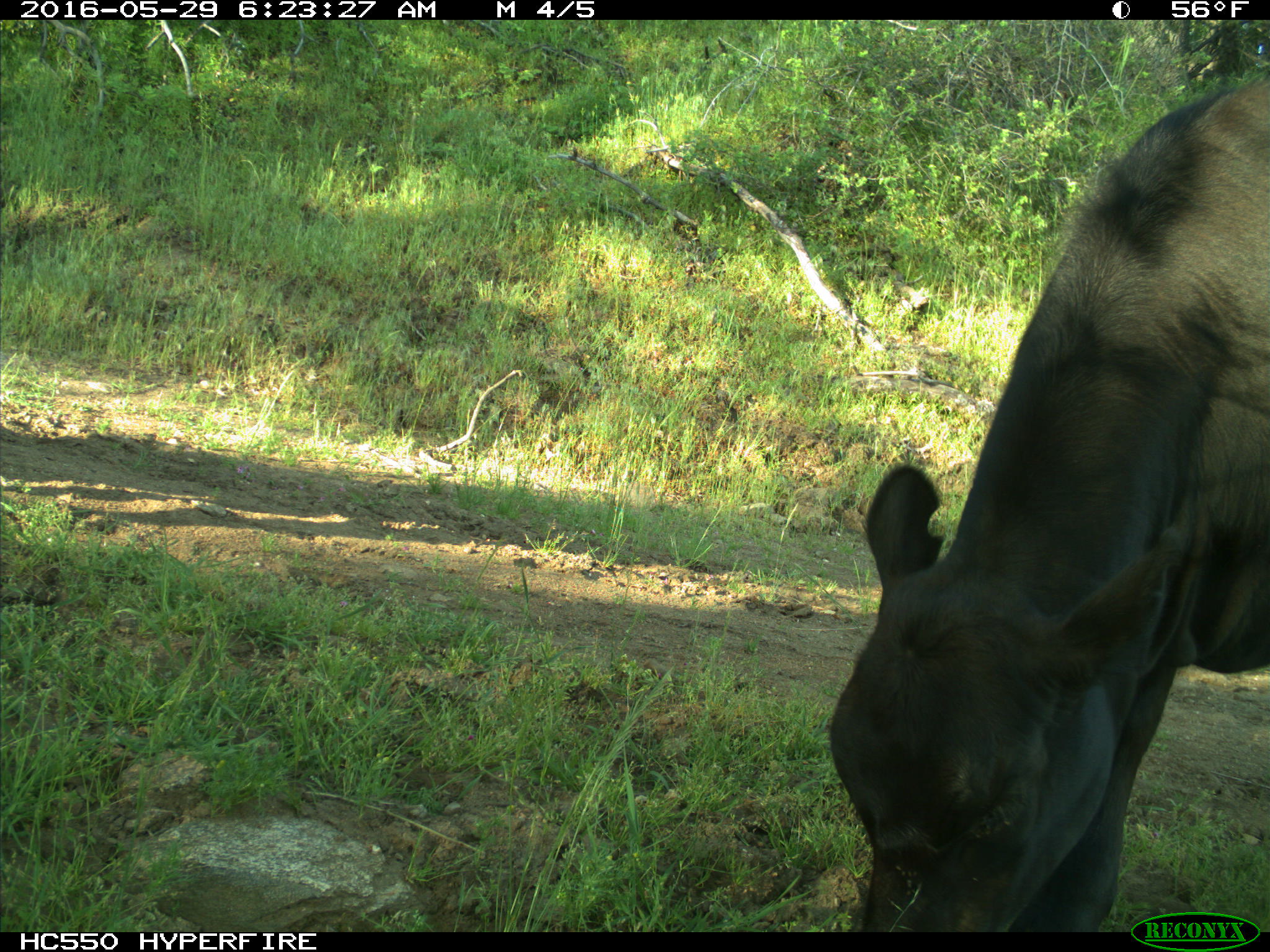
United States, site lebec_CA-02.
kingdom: Animalia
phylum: Chordata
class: Mammalia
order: Artiodactyla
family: Bovidae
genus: Bos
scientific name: Bos taurus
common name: domestic cow